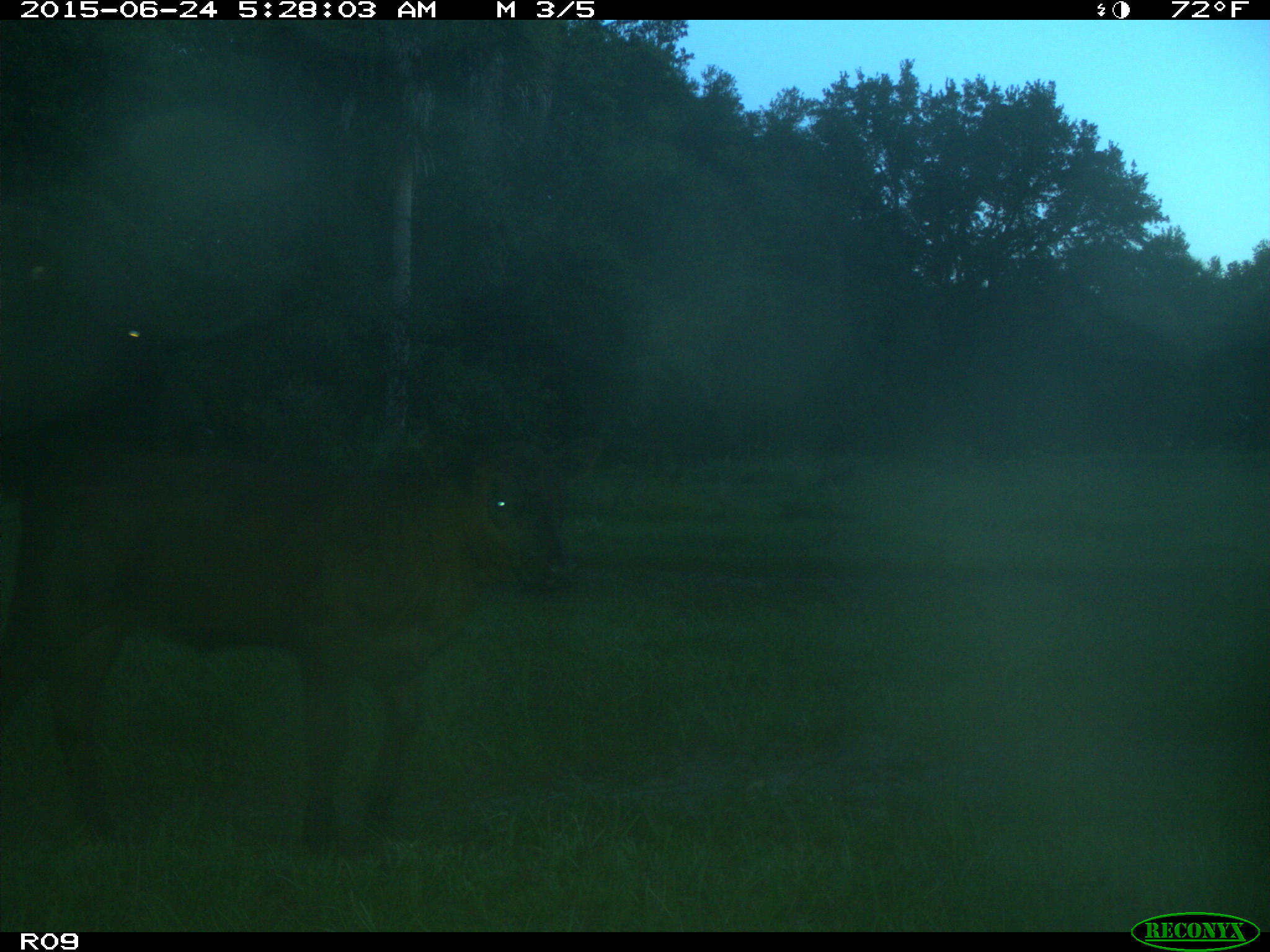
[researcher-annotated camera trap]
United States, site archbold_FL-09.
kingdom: Animalia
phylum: Chordata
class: Mammalia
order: Artiodactyla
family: Bovidae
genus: Bos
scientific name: Bos taurus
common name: domestic cow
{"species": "Bos taurus (domestic cow)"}